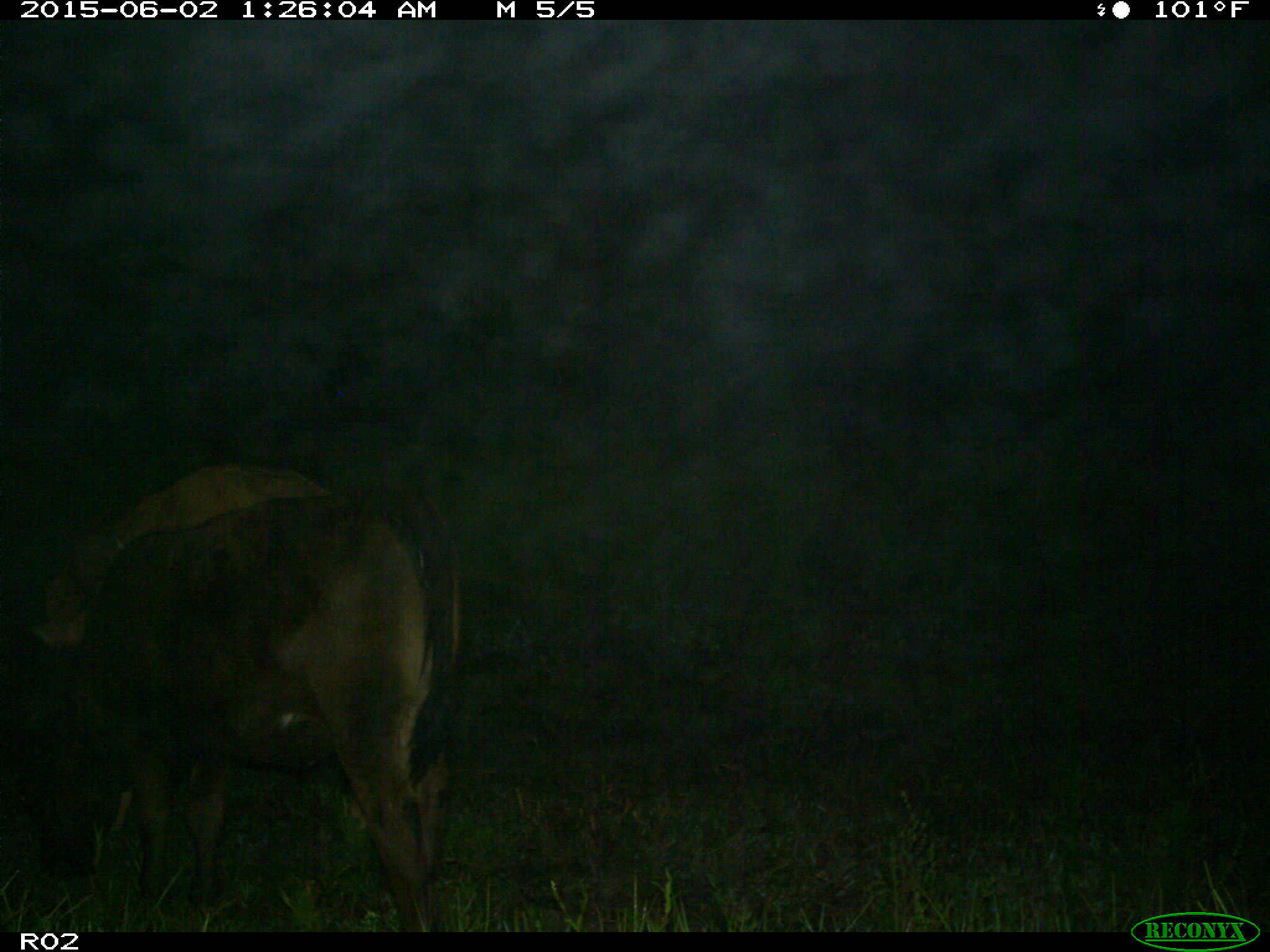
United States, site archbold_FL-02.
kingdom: Animalia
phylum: Chordata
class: Mammalia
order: Artiodactyla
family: Bovidae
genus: Bos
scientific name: Bos taurus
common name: domestic cow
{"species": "Bos taurus (domestic cow)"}